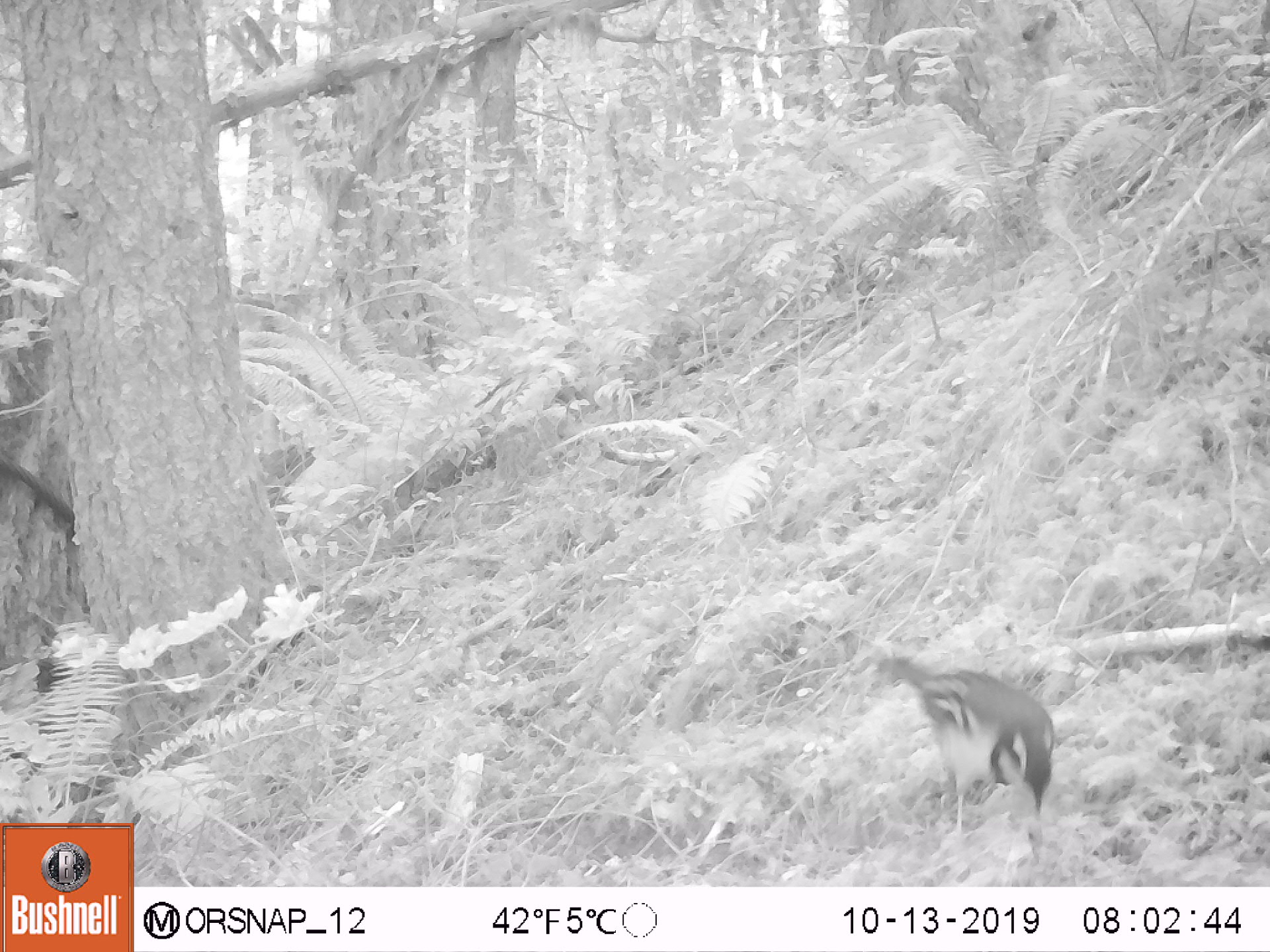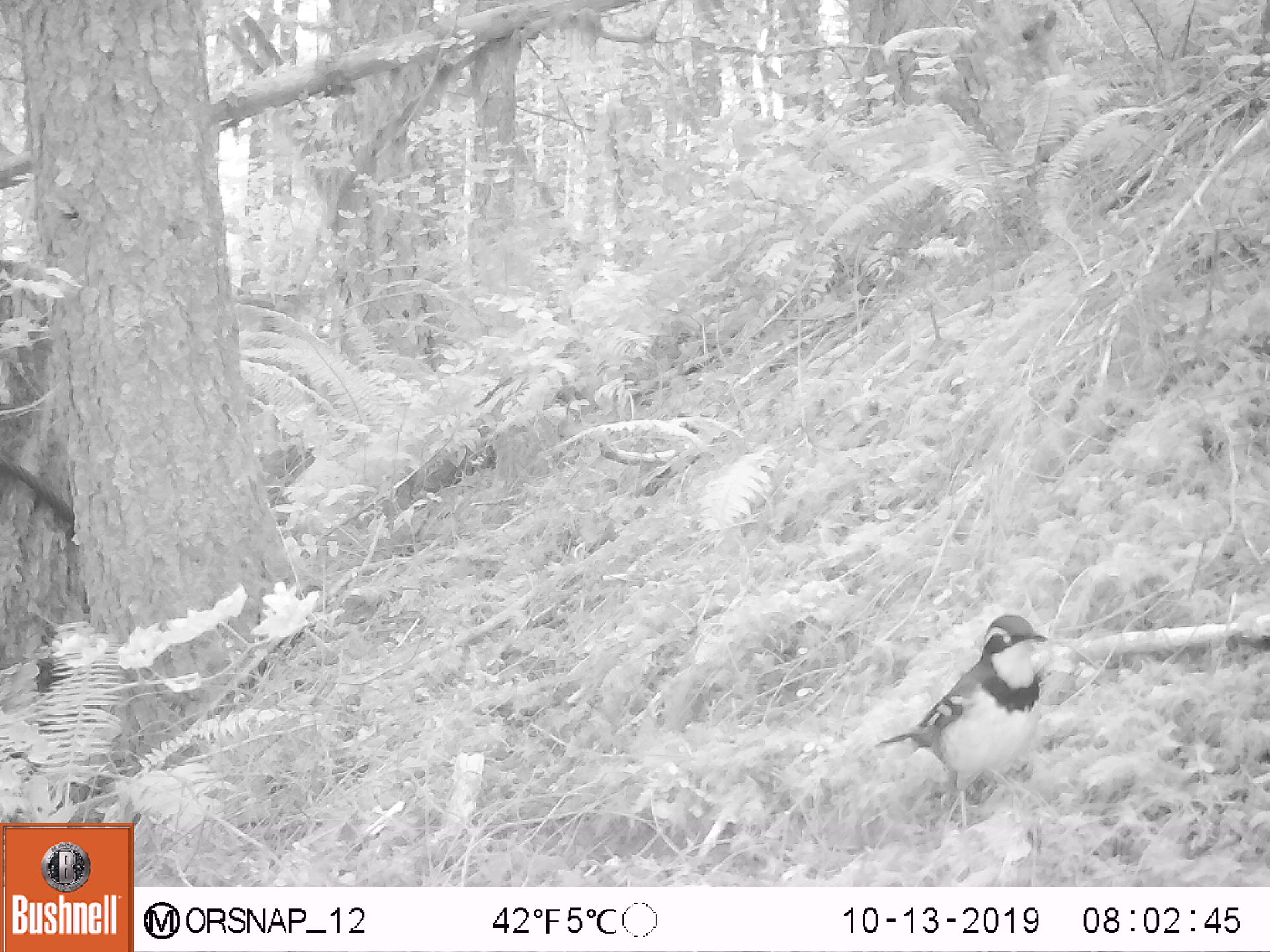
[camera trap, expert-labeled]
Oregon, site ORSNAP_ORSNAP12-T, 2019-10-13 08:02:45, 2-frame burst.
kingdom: Animalia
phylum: Chordata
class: Aves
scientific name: Aves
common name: bird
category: other bird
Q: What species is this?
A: Other bird (bird) (Aves).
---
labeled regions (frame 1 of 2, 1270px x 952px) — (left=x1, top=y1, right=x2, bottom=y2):
other bird: (left=868, top=607, right=1077, bottom=878)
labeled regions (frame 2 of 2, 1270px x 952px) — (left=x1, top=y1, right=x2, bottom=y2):
other bird: (left=848, top=597, right=1073, bottom=873)